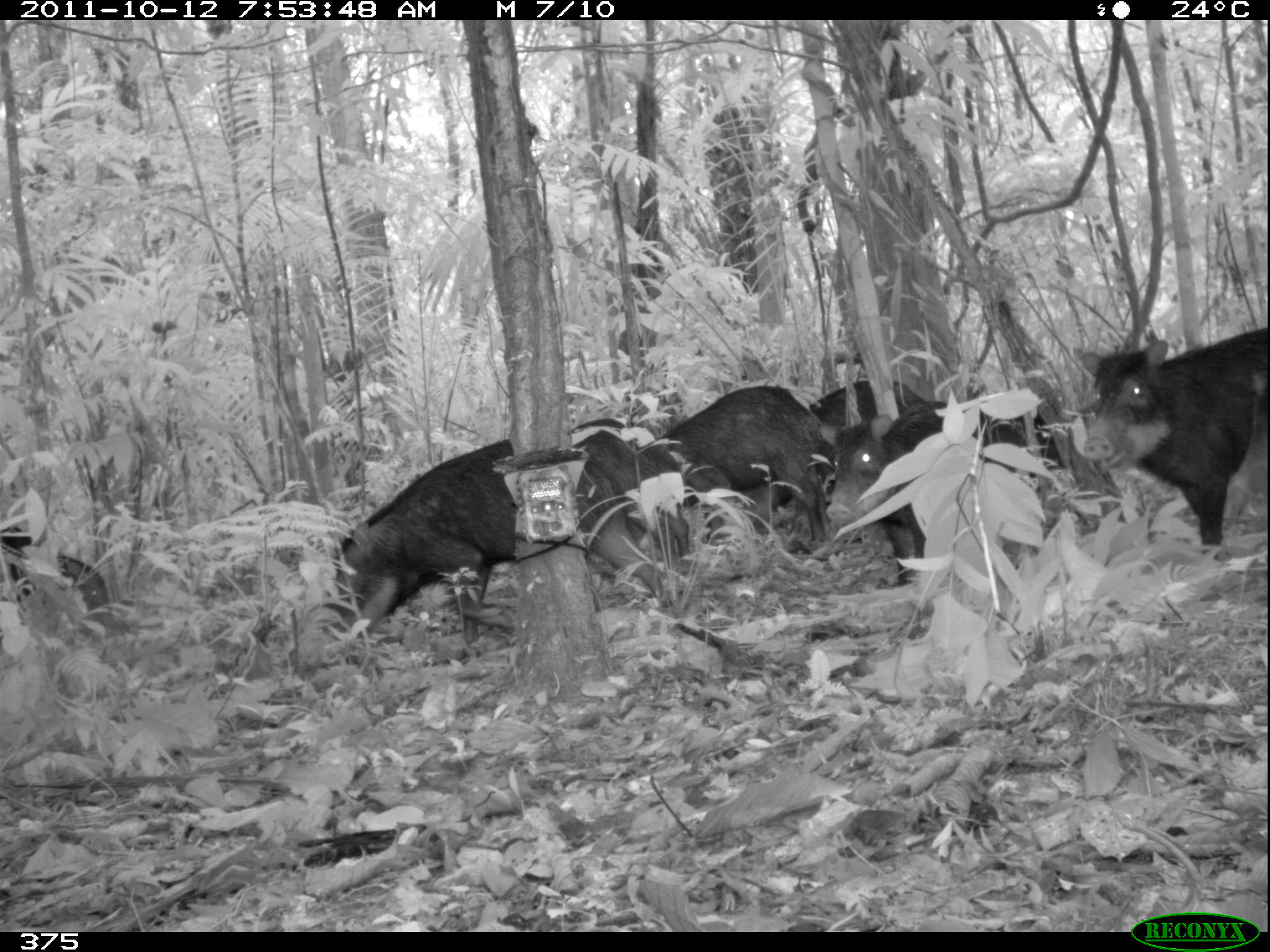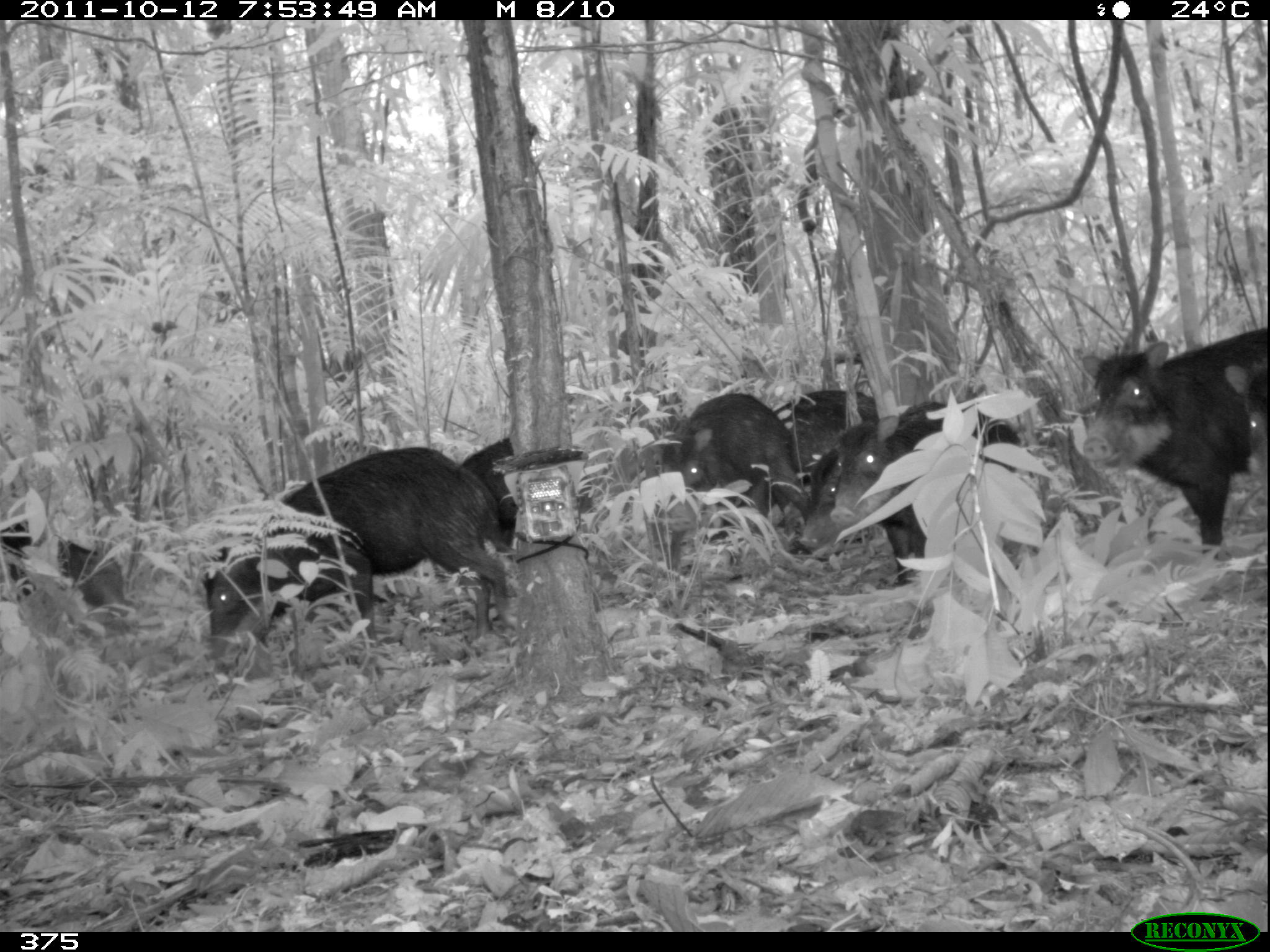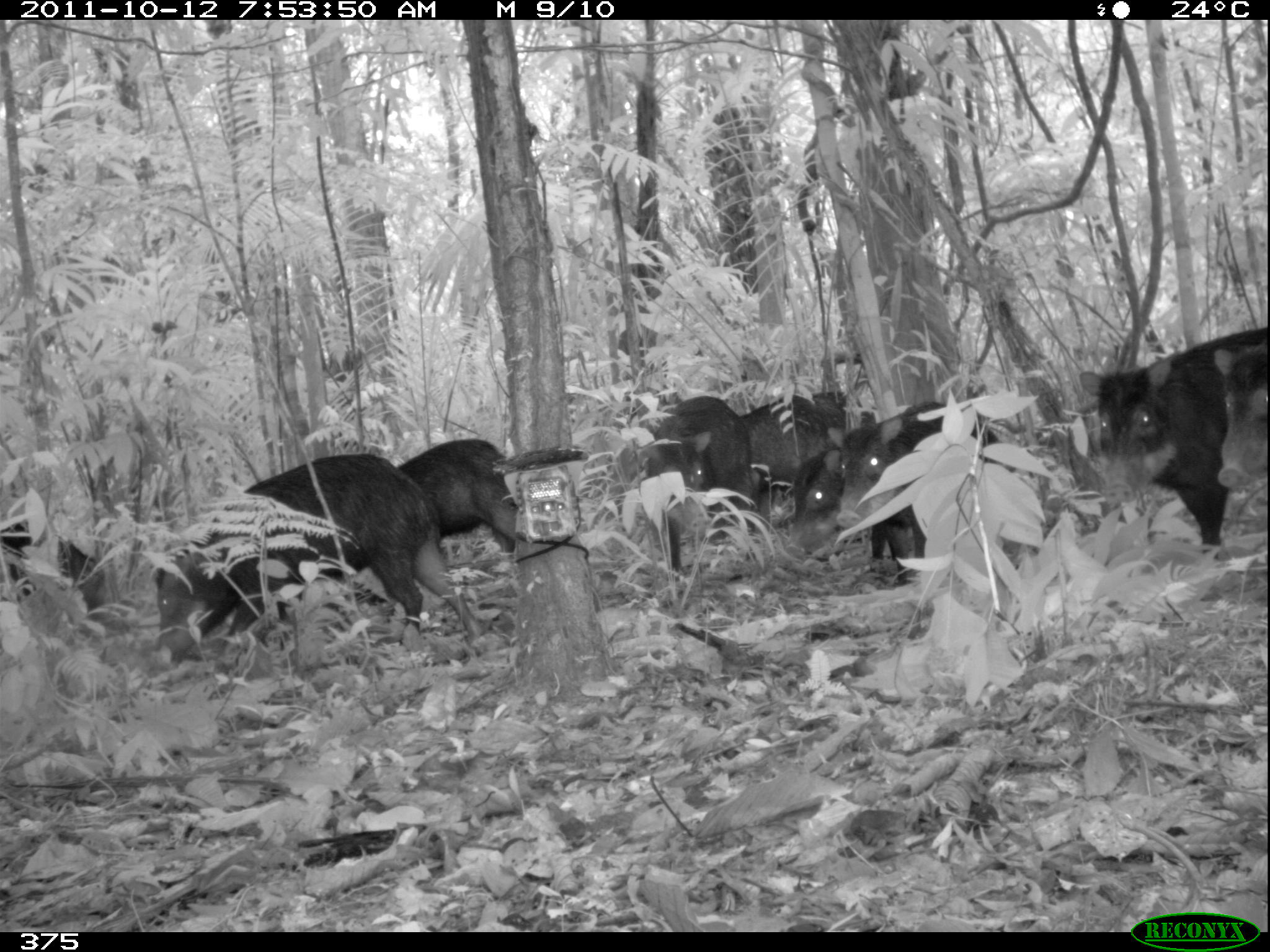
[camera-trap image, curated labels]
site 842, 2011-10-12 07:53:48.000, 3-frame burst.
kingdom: Animalia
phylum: Chordata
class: Mammalia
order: Artiodactyla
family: Tayassuidae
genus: Tayassu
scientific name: Tayassu pecari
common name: white-lipped peccary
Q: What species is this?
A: Tayassu pecari (white-lipped peccary).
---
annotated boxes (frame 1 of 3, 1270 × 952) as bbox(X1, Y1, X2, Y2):
tayassu pecari: bbox(331, 439, 677, 647); bbox(823, 399, 1078, 586); bbox(1081, 327, 1270, 560); bbox(743, 378, 934, 584); bbox(635, 385, 836, 549); bbox(567, 428, 680, 581); bbox(570, 417, 689, 557); bbox(1, 526, 108, 653)